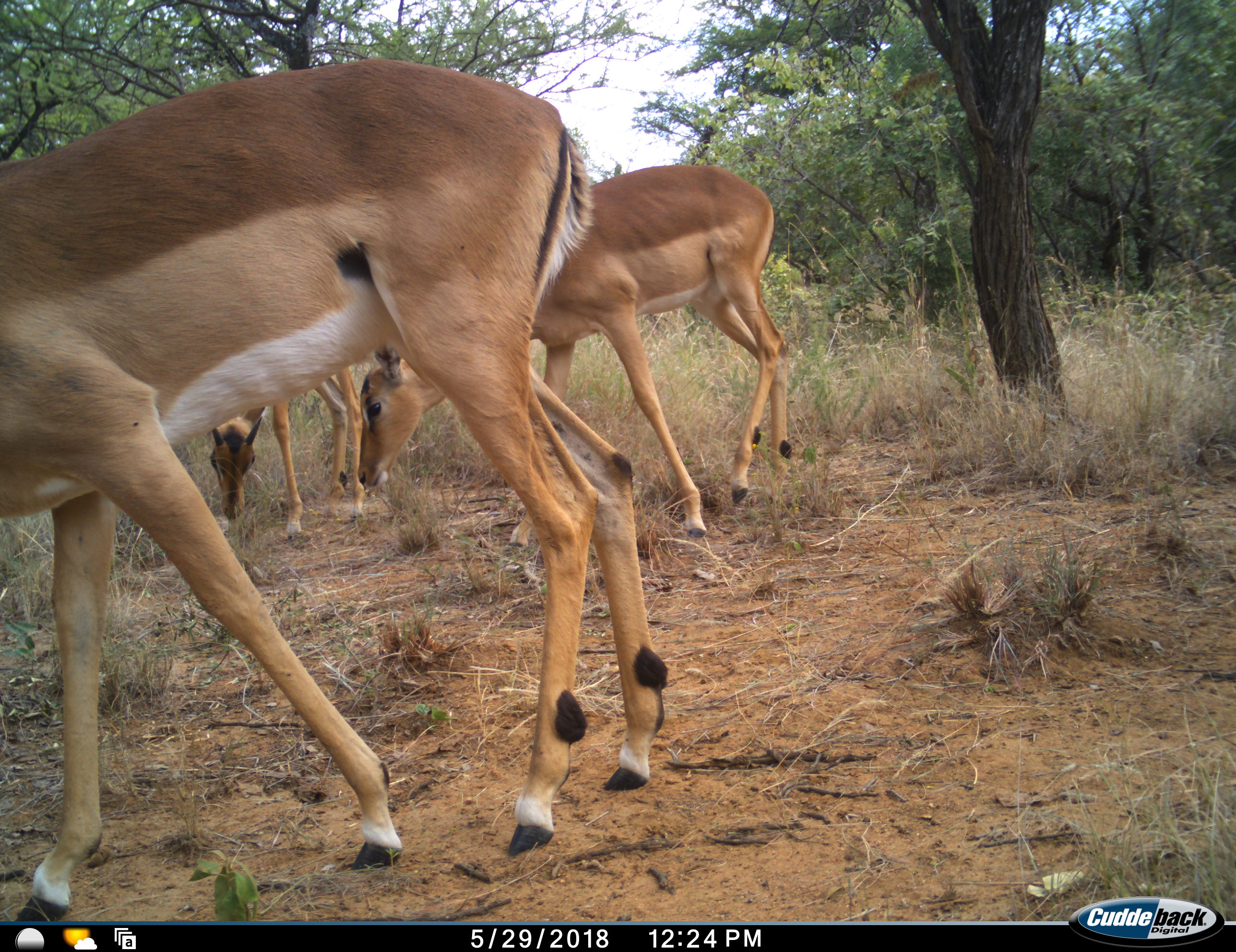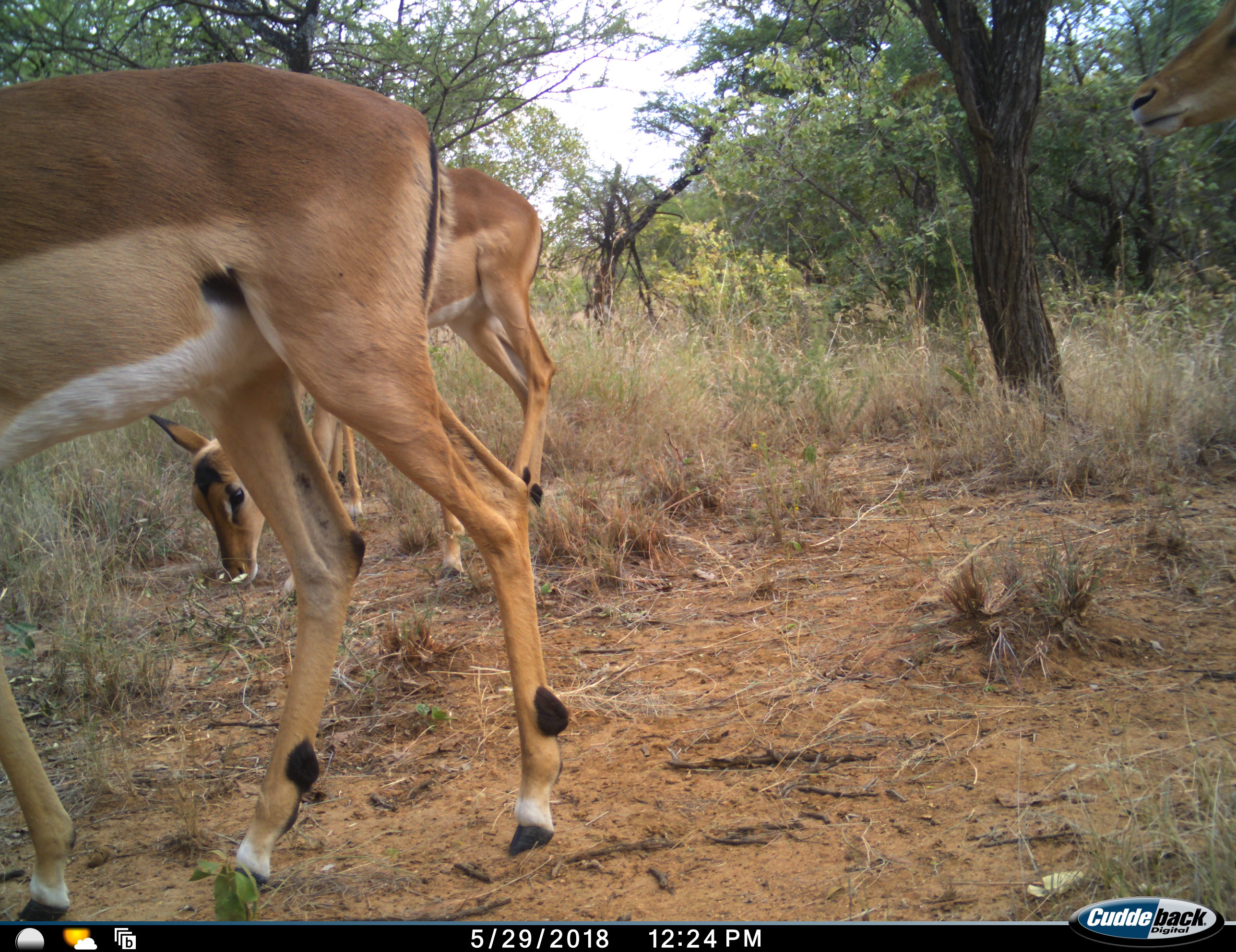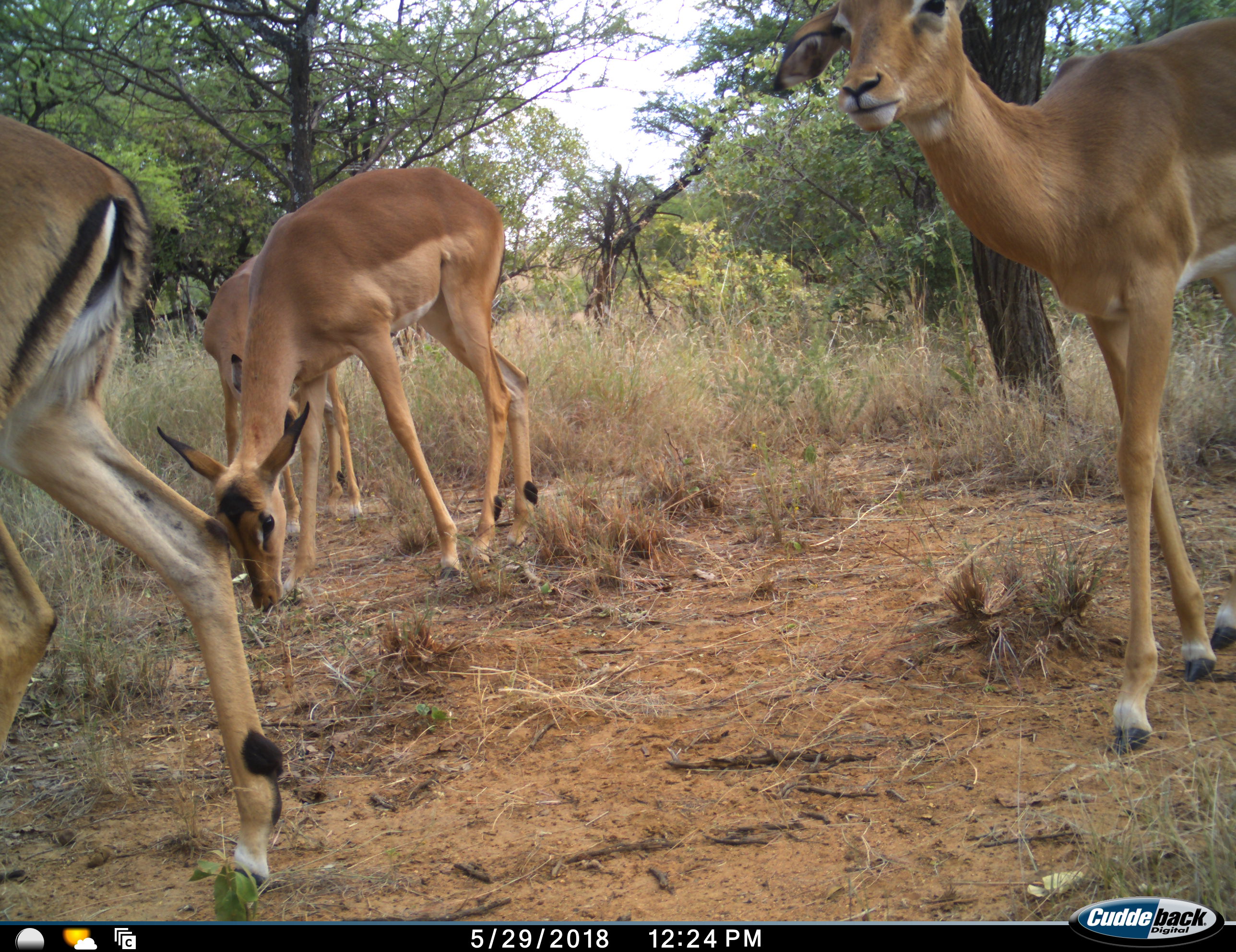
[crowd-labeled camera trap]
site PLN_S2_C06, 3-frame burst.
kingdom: Animalia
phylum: Chordata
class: Mammalia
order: Artiodactyla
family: Bovidae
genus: Aepyceros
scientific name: Aepyceros melampus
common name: impala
Impala (Aepyceros melampus), count 4. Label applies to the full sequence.